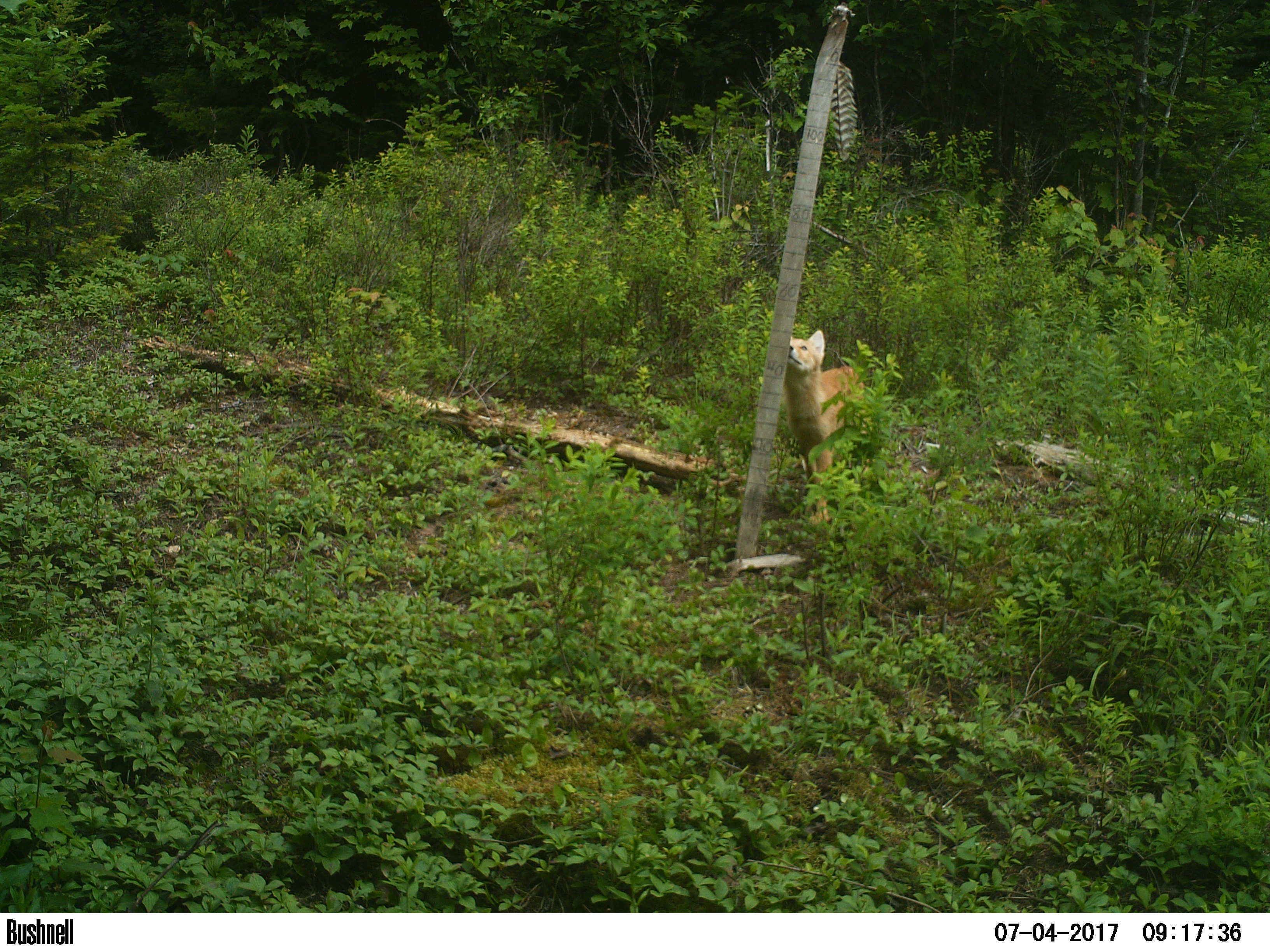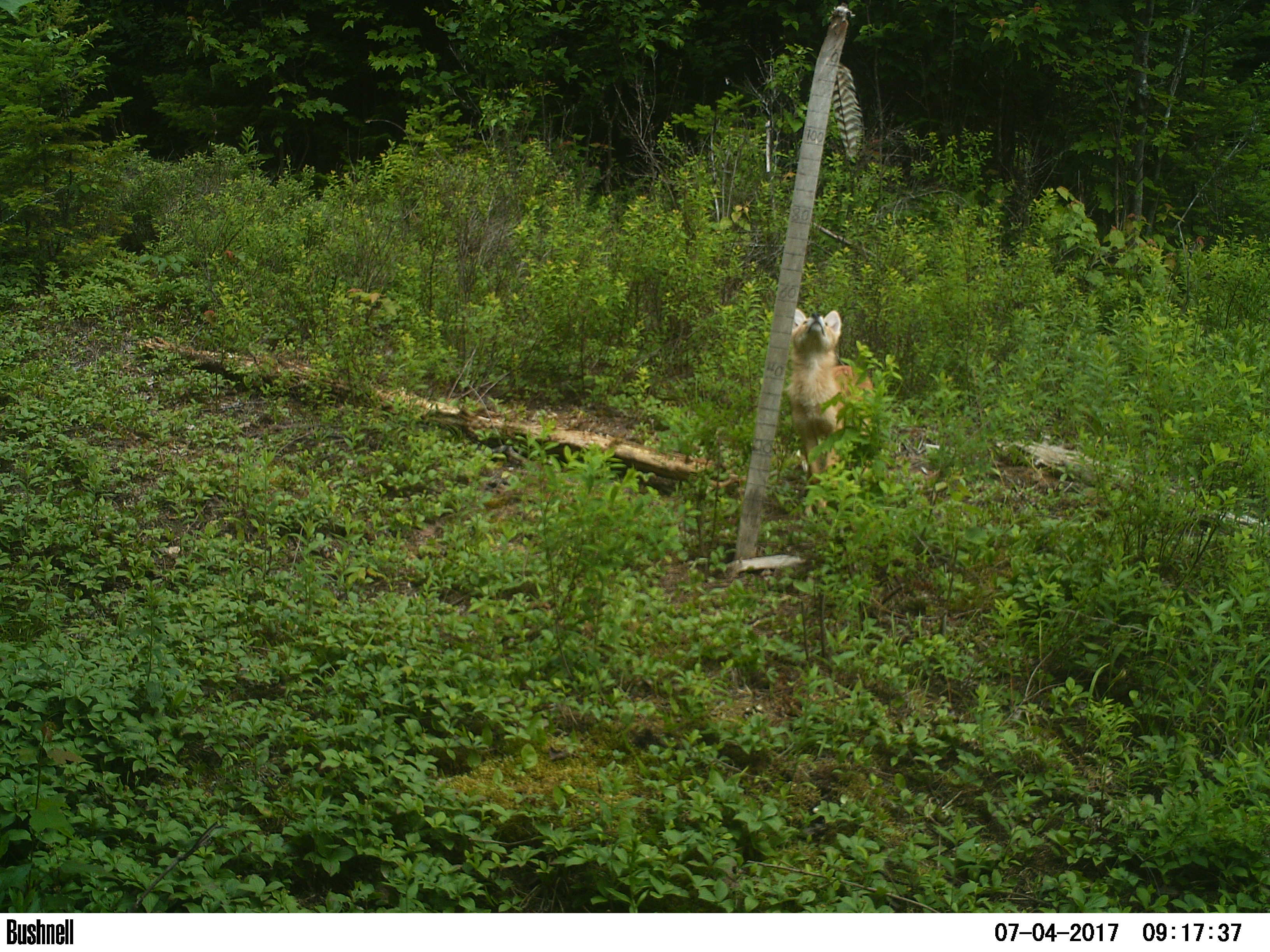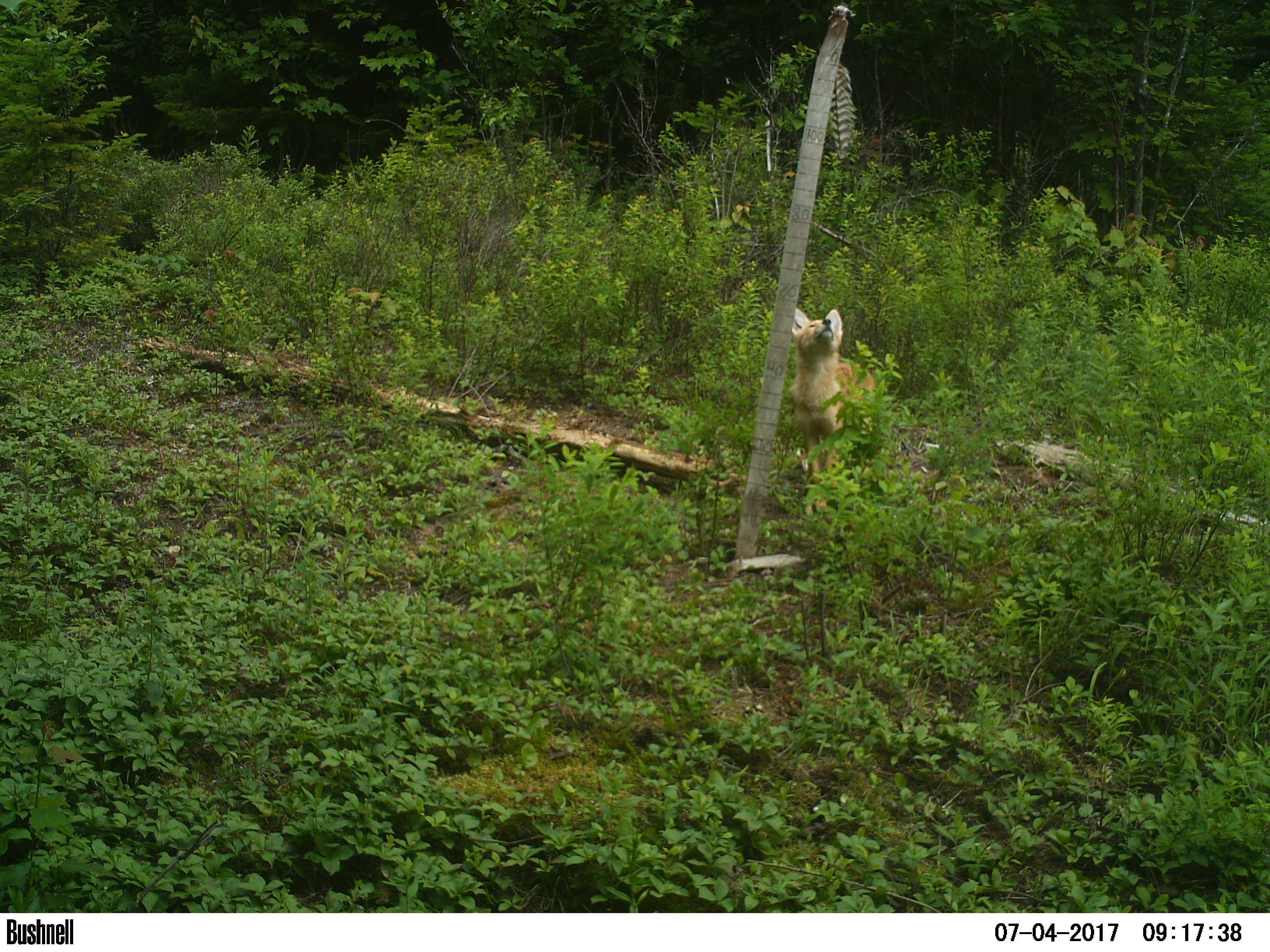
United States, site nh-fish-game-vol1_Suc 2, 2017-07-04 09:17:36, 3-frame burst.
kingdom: Animalia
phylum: Chordata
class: Mammalia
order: Carnivora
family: Canidae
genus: Canis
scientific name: Canis latrans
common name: coyote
Coyote (Canis latrans).